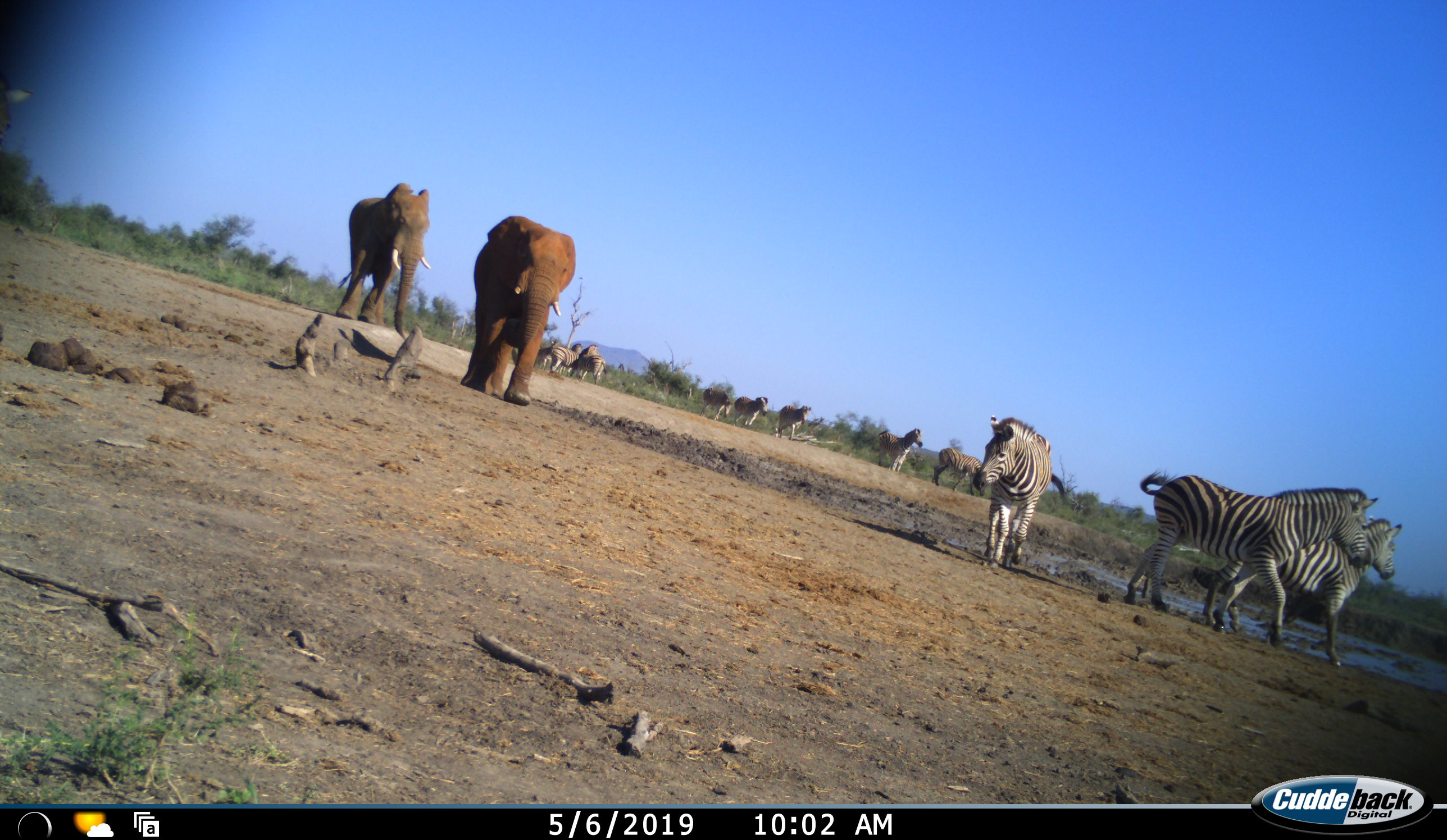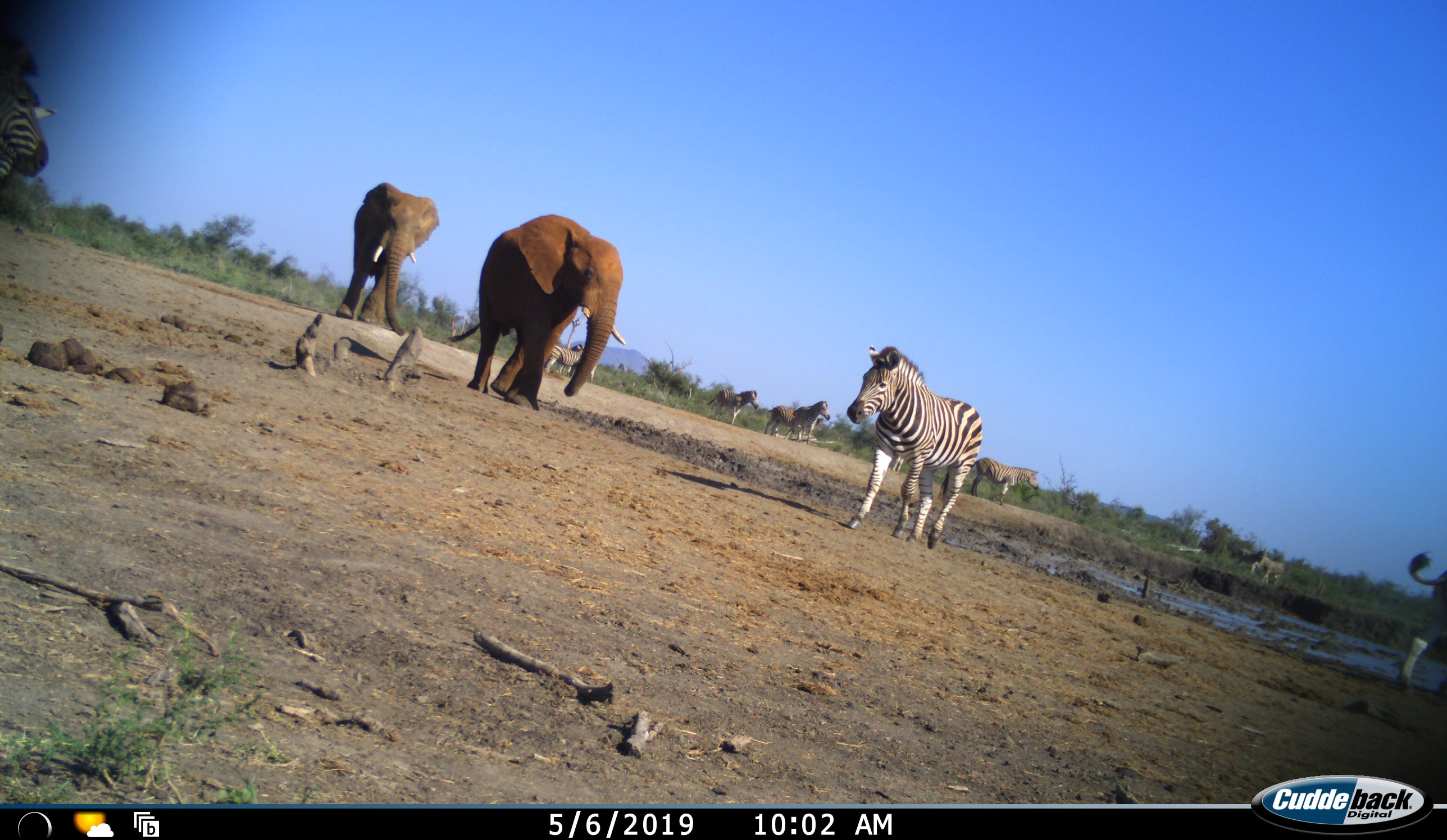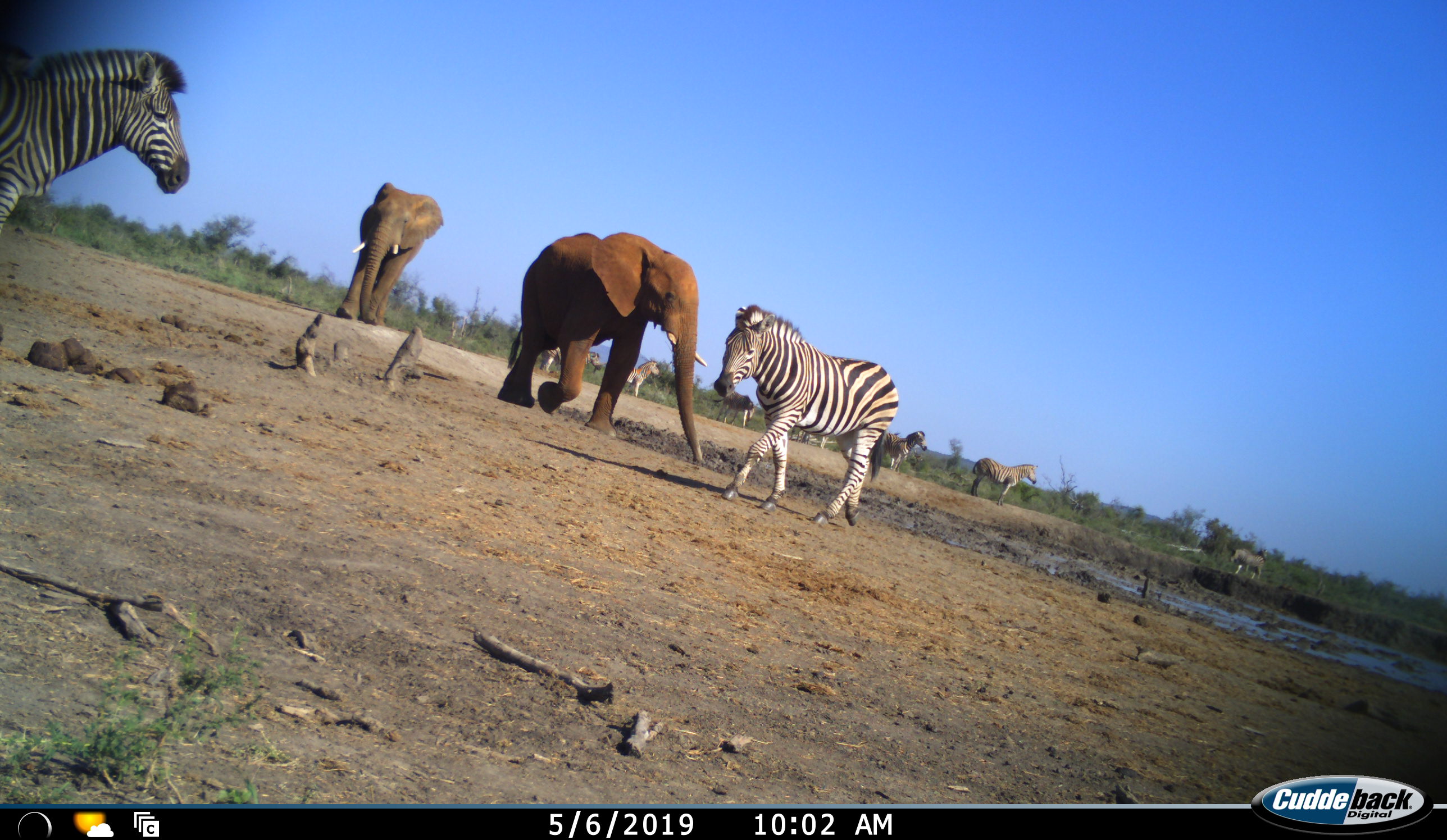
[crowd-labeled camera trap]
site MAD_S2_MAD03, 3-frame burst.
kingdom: Animalia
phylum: Chordata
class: Mammalia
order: Proboscidea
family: Elephantidae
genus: Loxodonta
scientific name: Loxodonta africana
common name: african bush elephant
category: elephant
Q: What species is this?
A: Elephant (african bush elephant) (Loxodonta africana).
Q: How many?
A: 2.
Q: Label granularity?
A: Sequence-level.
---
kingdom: Animalia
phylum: Chordata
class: Mammalia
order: Perissodactyla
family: Equidae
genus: Equus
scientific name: Equus quagga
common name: plains zebra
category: zebraplains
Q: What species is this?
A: Zebraplains (plains zebra) (Equus quagga).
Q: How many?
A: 11-50.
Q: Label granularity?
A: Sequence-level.